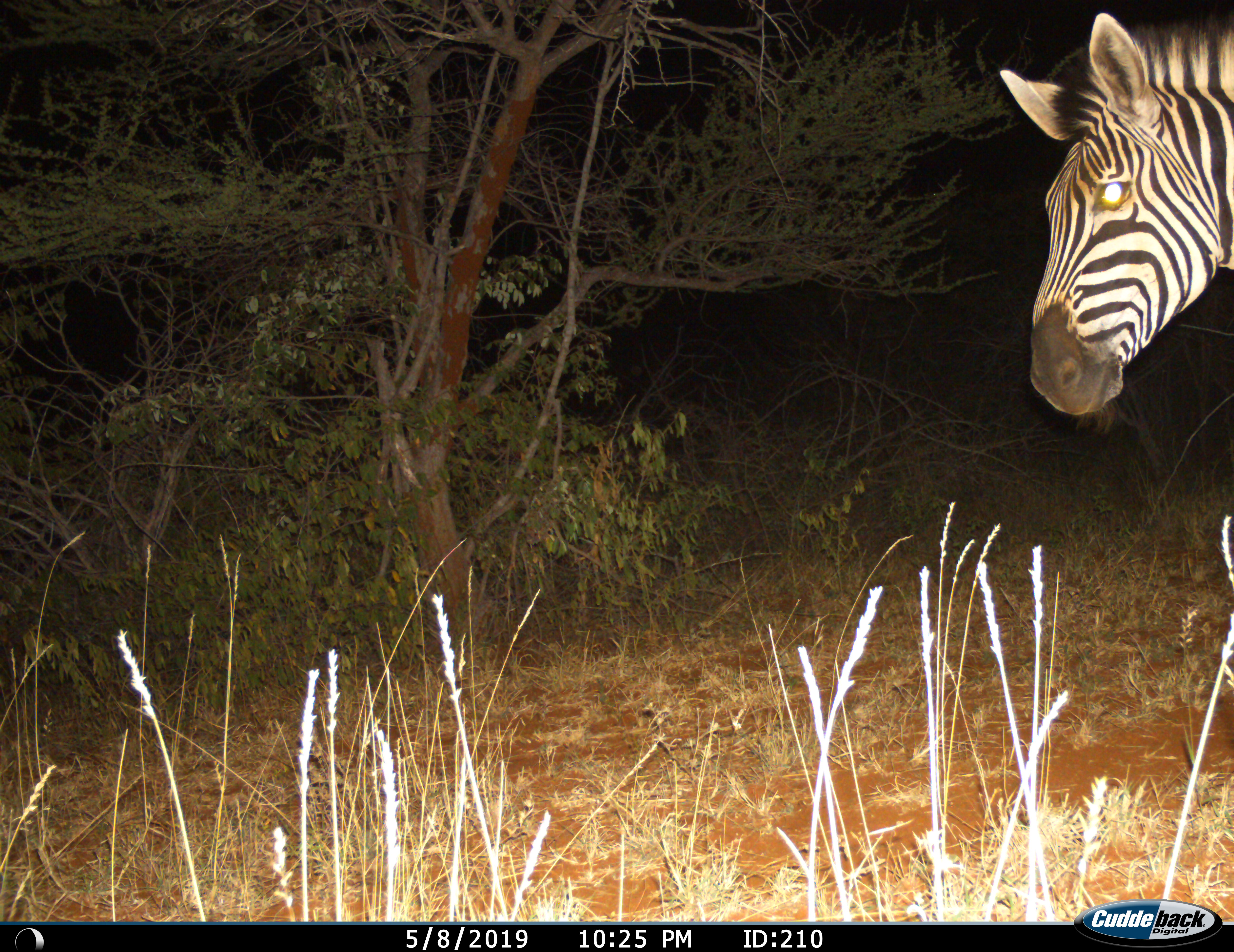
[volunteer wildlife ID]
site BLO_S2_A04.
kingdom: Animalia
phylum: Chordata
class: Mammalia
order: Perissodactyla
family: Equidae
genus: Equus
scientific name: Equus quagga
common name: plains zebra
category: zebraplains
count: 1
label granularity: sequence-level